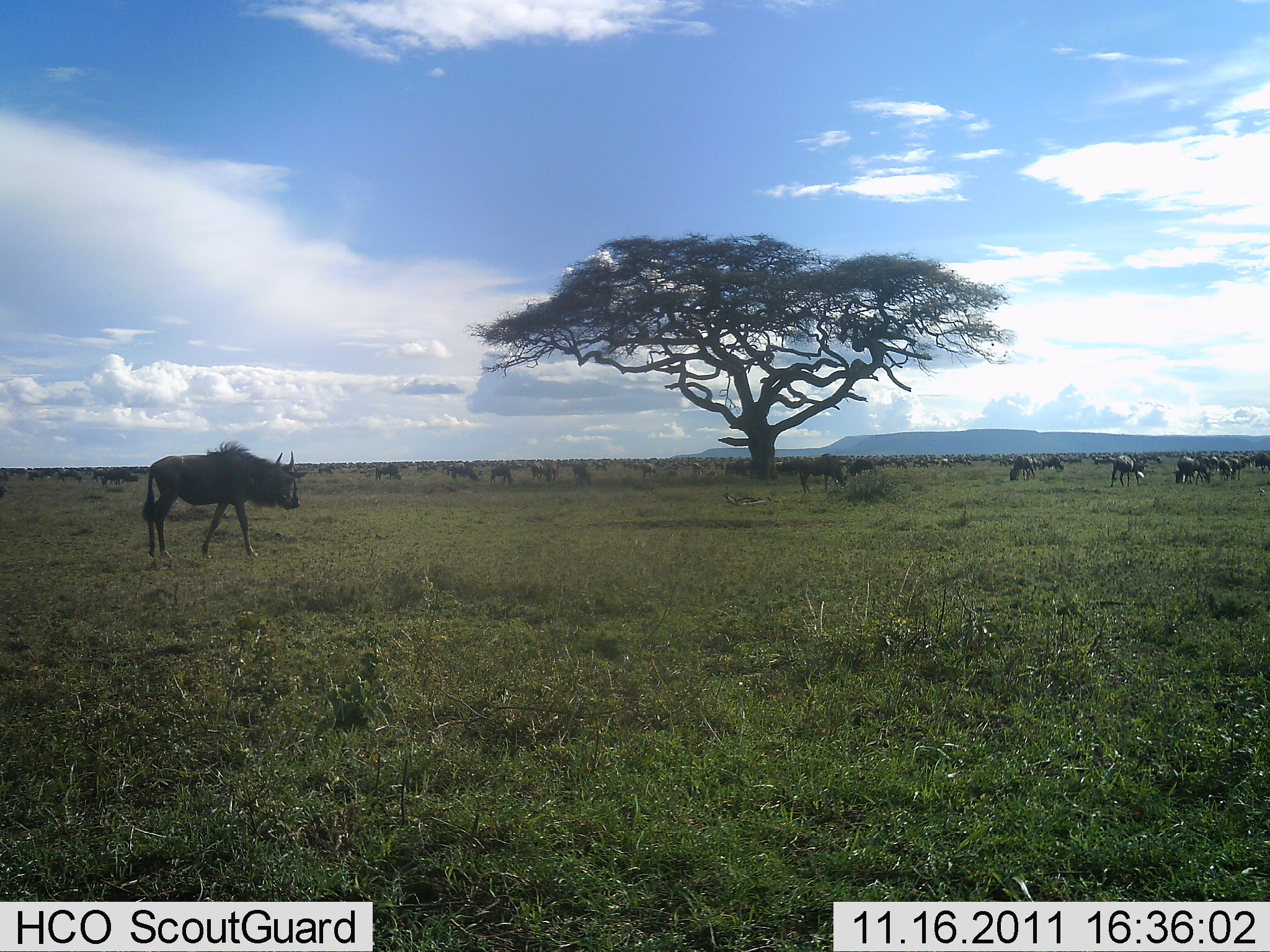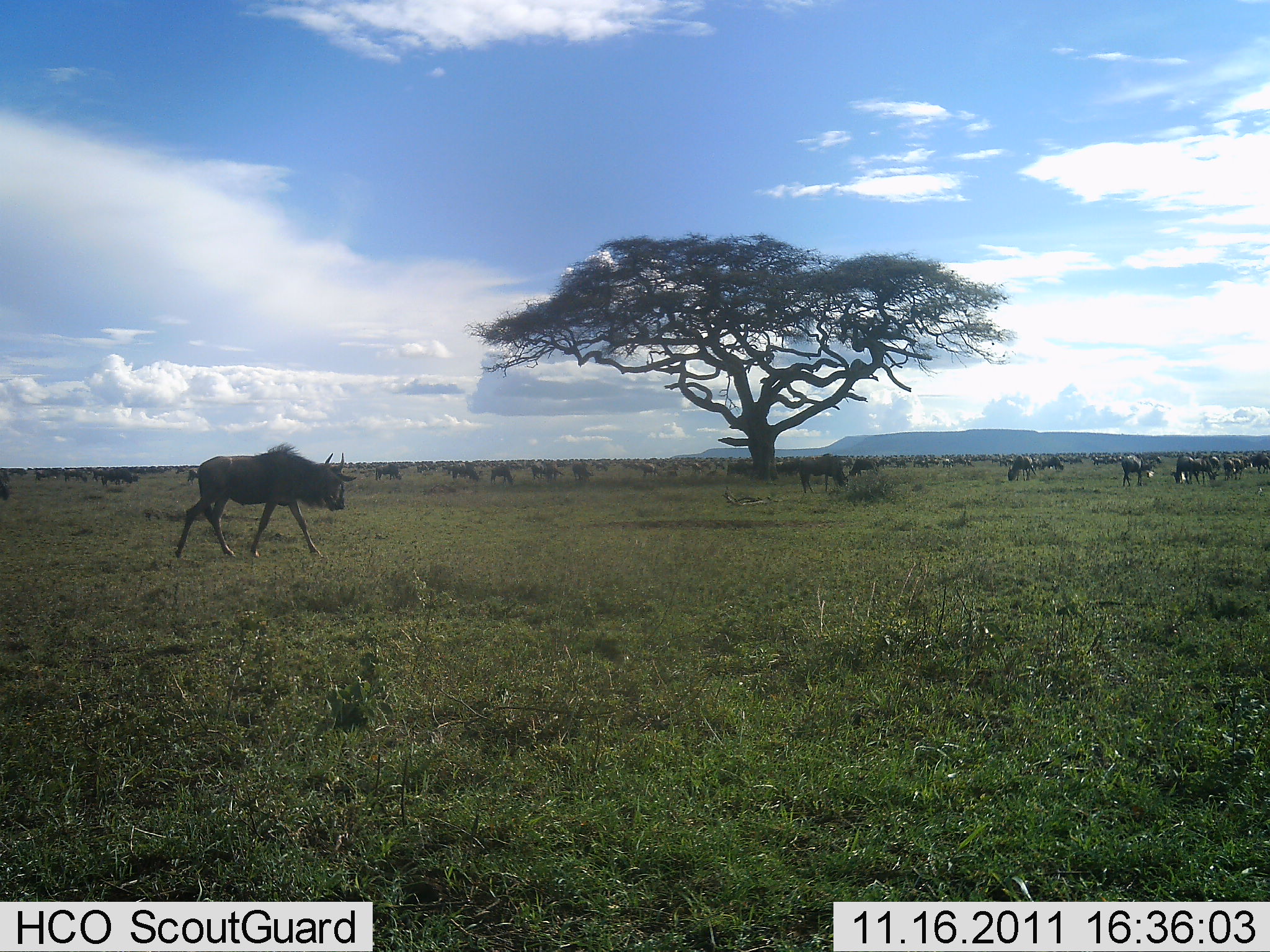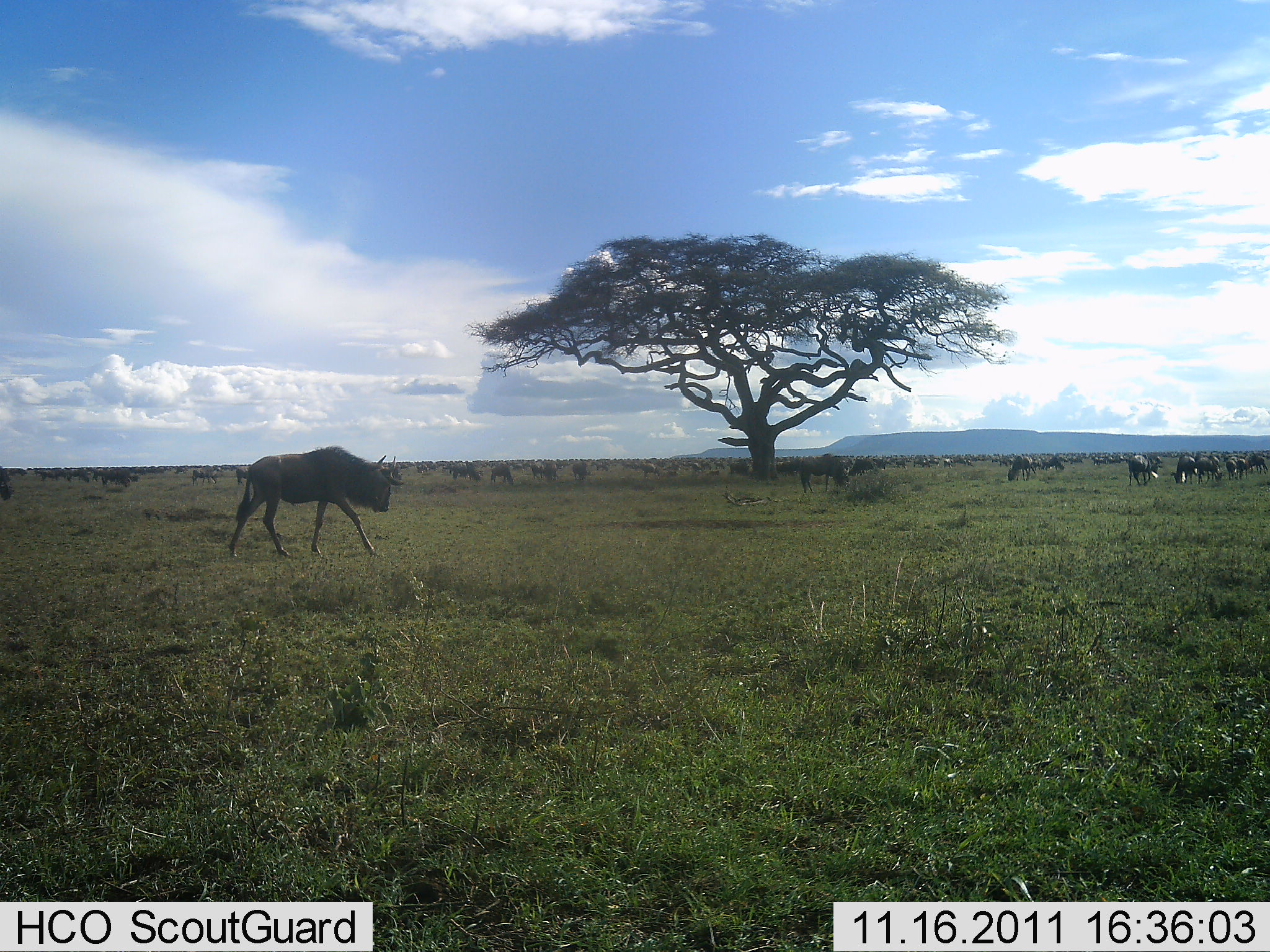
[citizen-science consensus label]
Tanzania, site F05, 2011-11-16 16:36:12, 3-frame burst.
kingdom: Animalia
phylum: Chordata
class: Mammalia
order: Artiodactyla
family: Bovidae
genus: Connochaetes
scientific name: Connochaetes taurinus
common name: blue wildebeest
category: wildebeest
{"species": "wildebeest (blue wildebeest) (Connochaetes taurinus)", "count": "11-50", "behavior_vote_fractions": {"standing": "23%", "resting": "0%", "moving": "85%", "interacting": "0%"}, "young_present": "0%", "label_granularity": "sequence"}